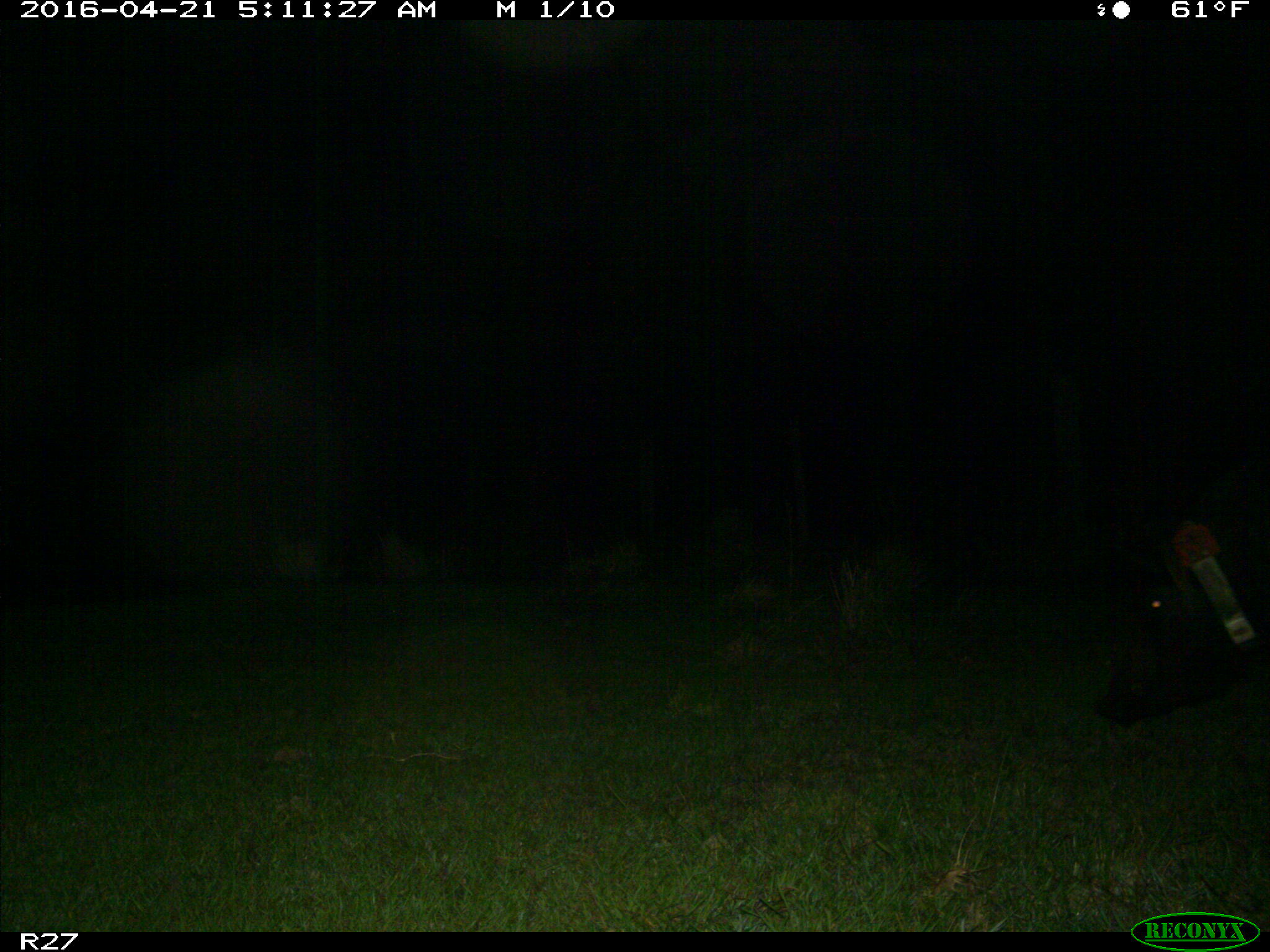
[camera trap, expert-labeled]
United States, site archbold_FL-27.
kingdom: Animalia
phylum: Chordata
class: Mammalia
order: Artiodactyla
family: Suidae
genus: Sus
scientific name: Sus scrofa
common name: wild boar